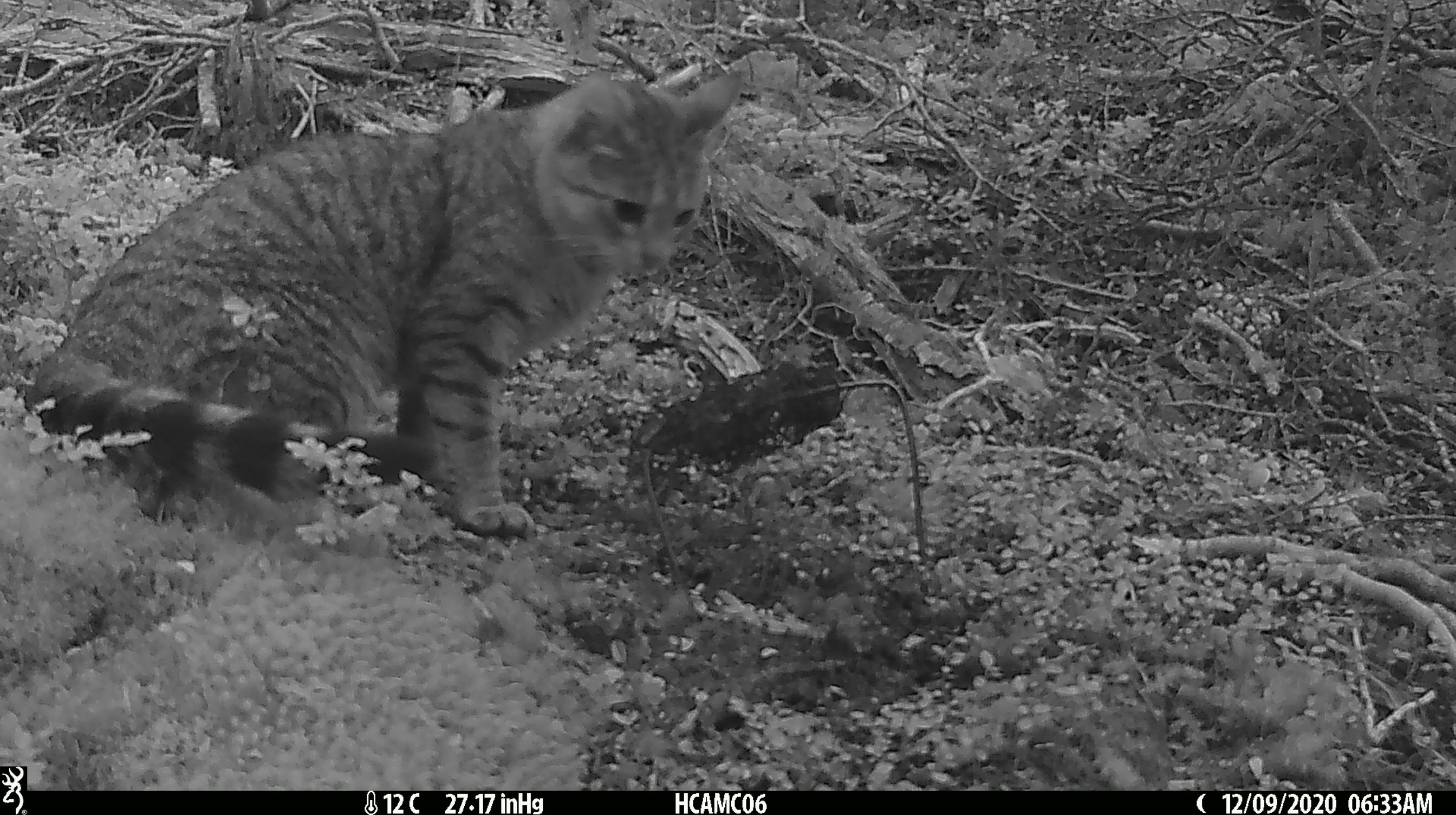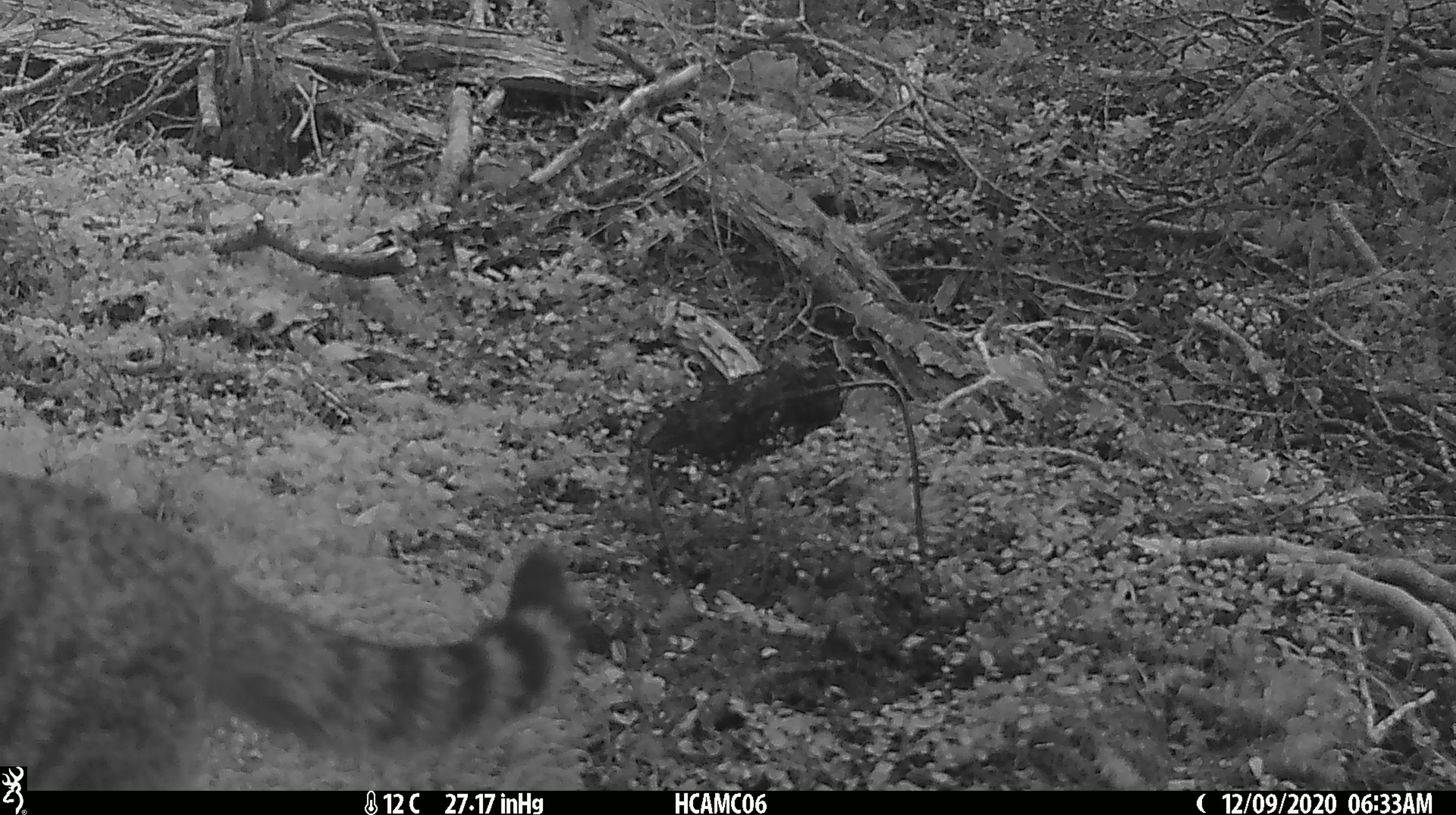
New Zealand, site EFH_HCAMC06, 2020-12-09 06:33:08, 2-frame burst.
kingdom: Animalia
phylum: Chordata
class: Mammalia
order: Carnivora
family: Felidae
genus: Felis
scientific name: Felis catus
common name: domestic cat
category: cat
Cat (domestic cat) (Felis catus).